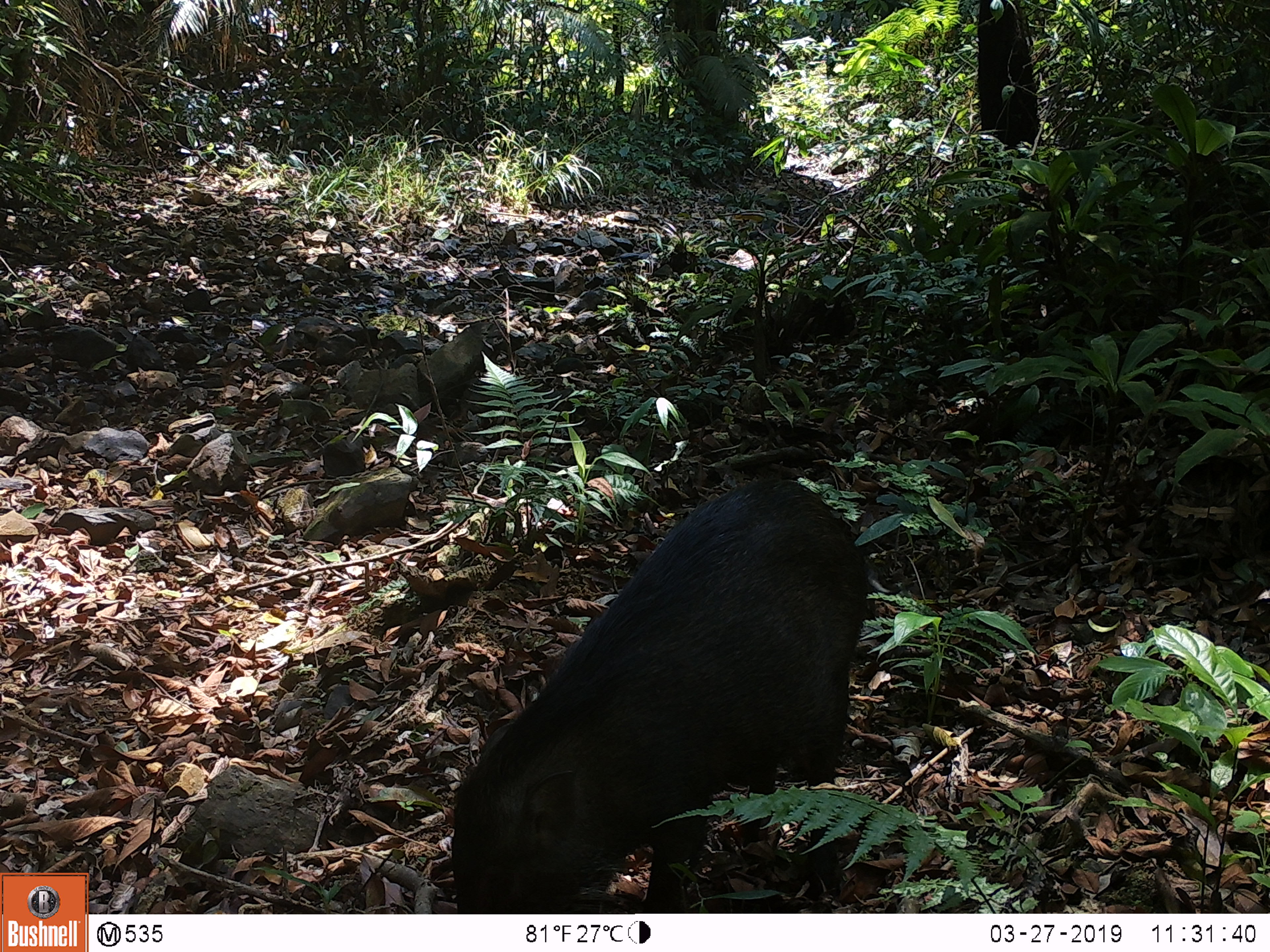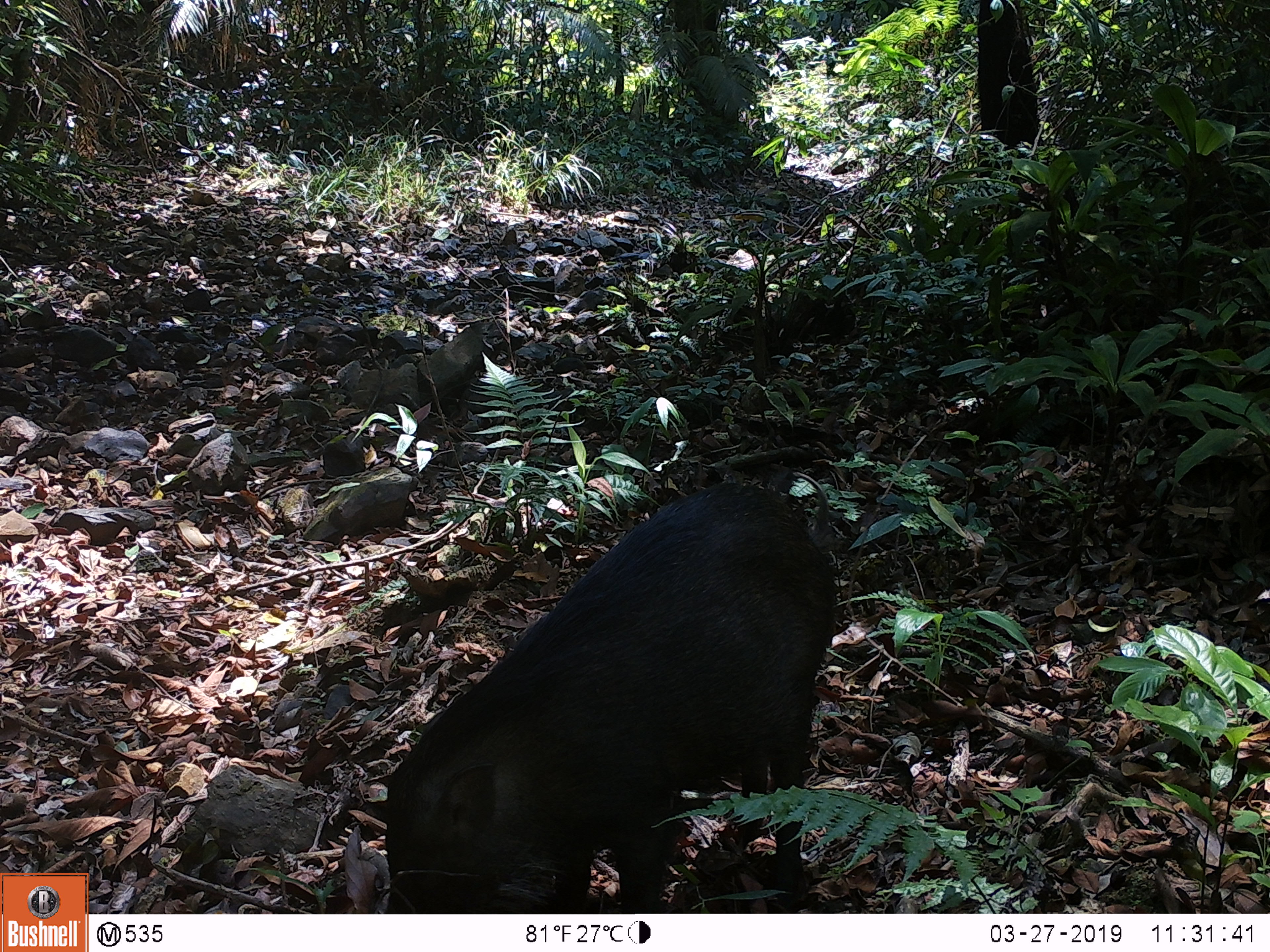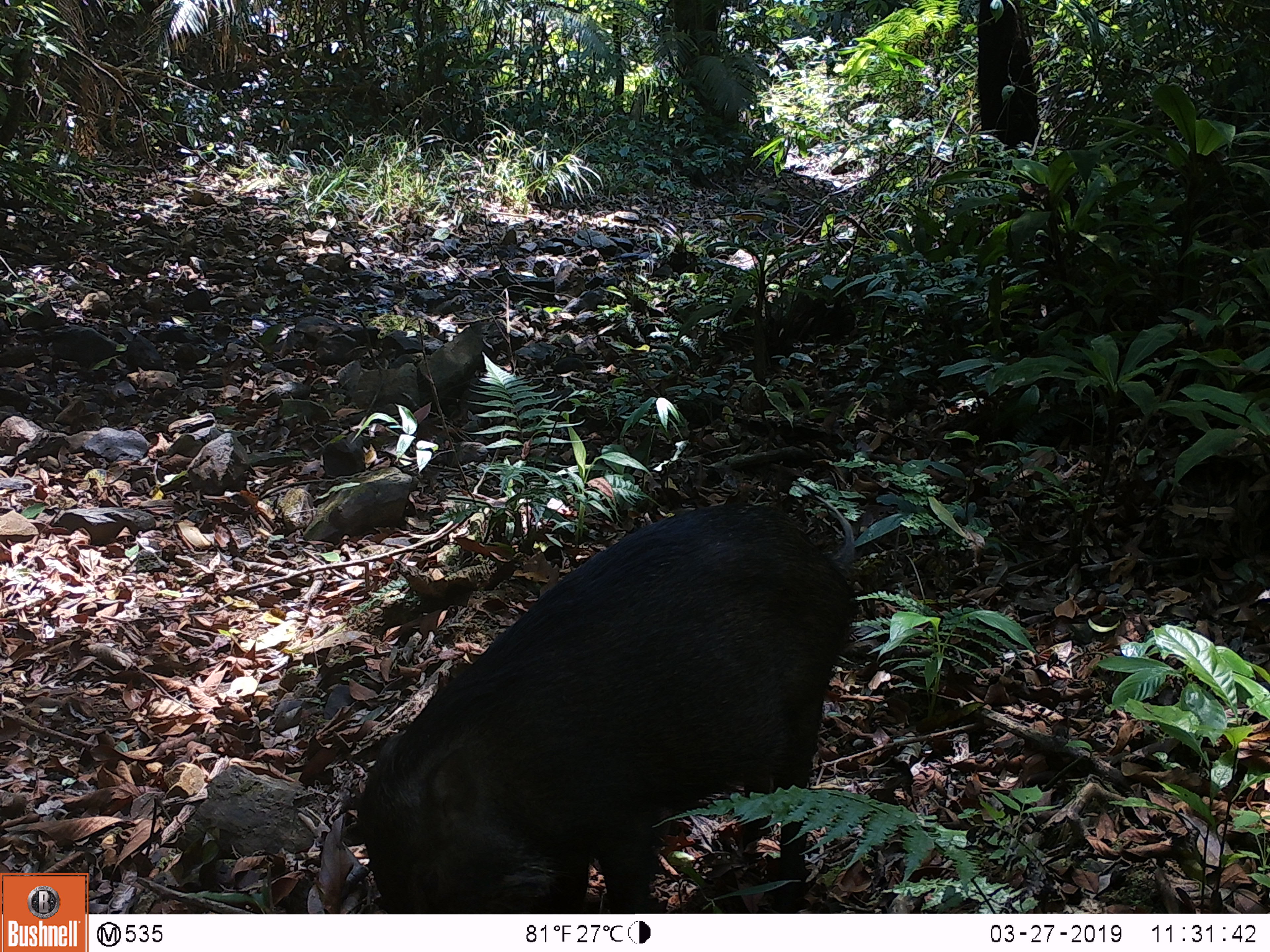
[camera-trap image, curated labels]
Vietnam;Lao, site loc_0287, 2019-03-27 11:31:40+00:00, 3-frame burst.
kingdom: Animalia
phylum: Chordata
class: Mammalia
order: Artiodactyla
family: Suidae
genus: Sus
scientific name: Sus scrofa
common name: eurasian wild pig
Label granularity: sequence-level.